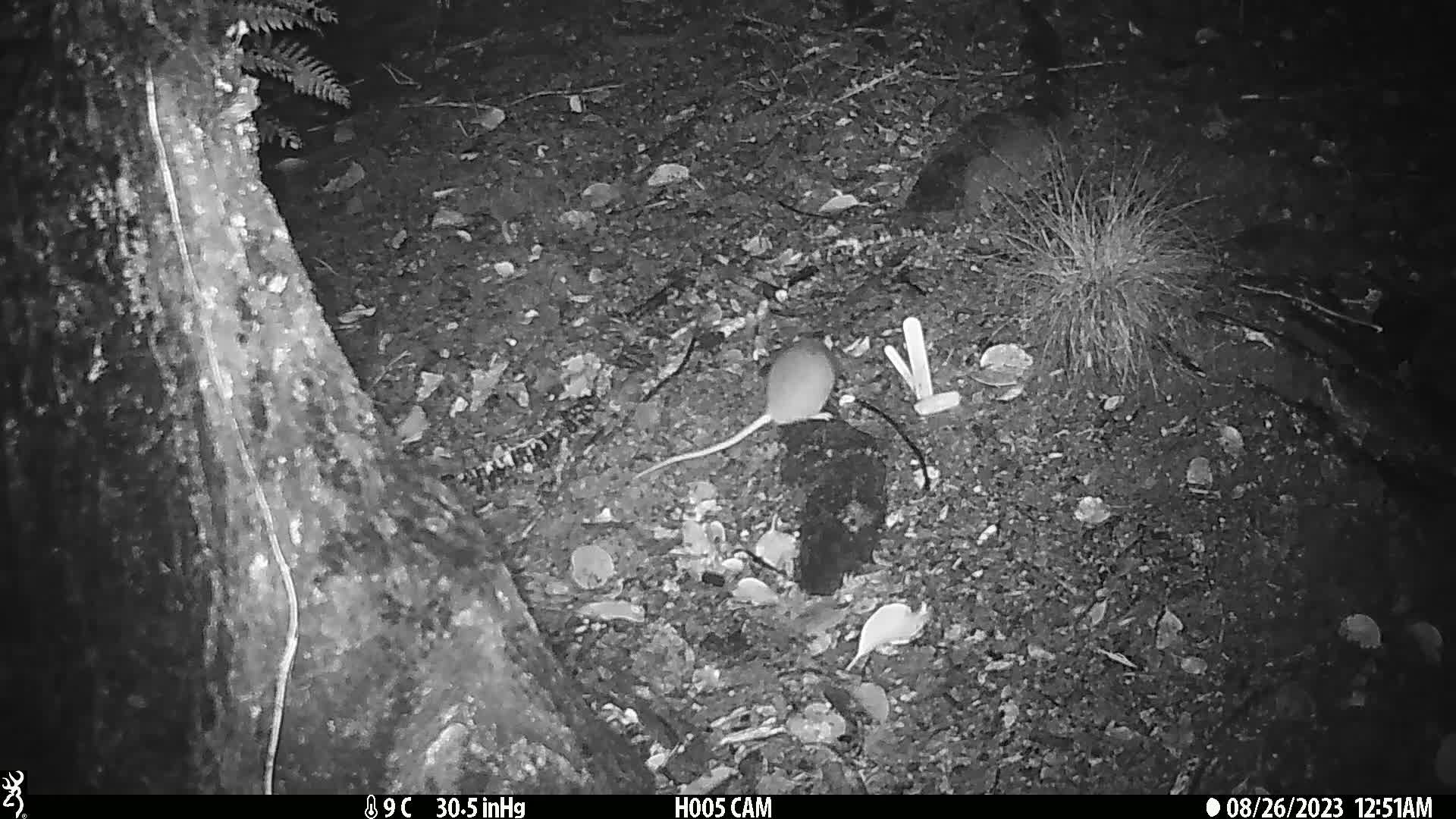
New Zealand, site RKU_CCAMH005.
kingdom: Animalia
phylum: Chordata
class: Mammalia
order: Rodentia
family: Muridae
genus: Rattus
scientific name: Rattus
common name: rat